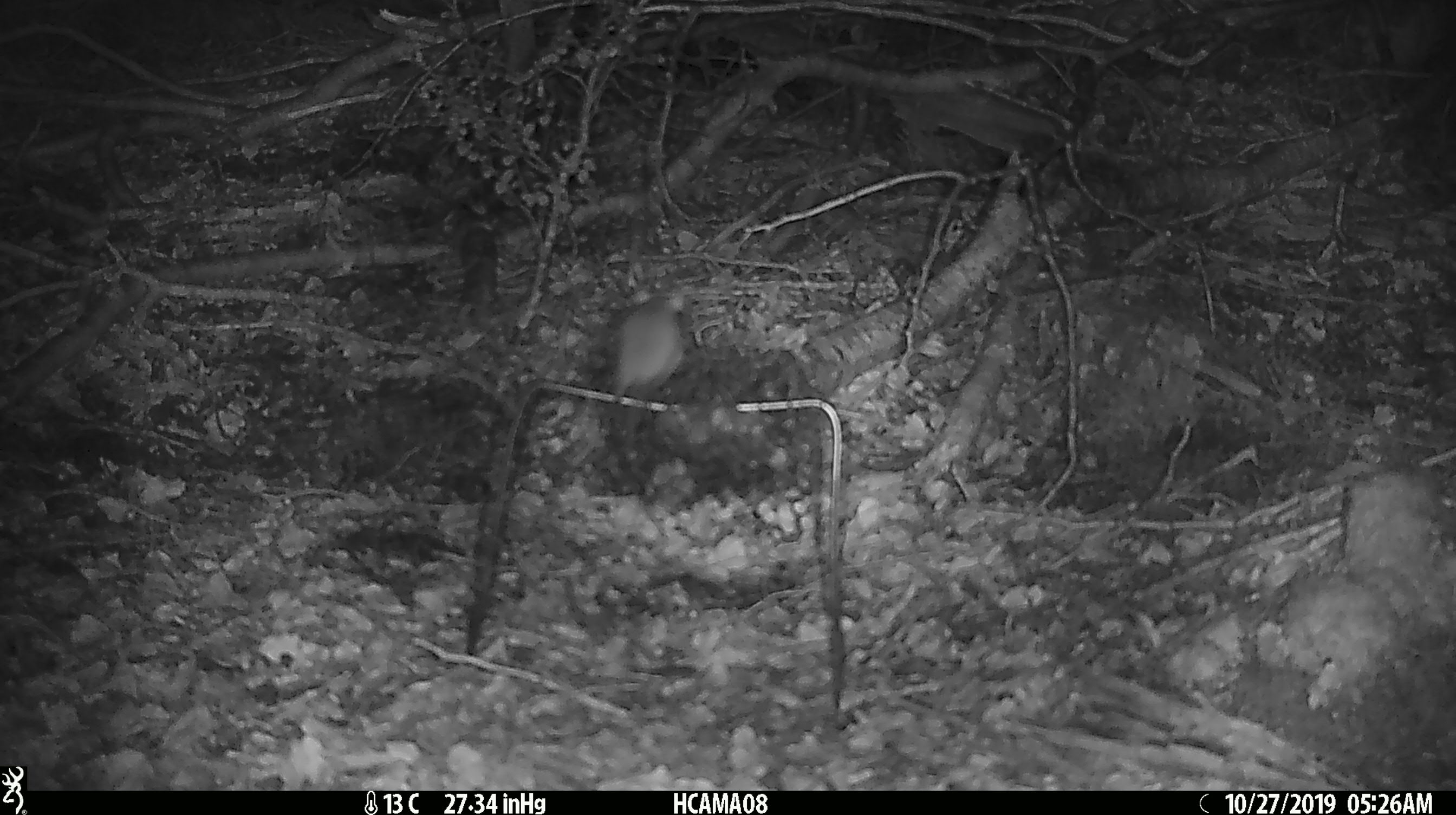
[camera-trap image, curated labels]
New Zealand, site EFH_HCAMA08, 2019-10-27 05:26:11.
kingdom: Animalia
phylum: Chordata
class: Mammalia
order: Rodentia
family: Muridae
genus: Mus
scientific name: Mus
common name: mouse